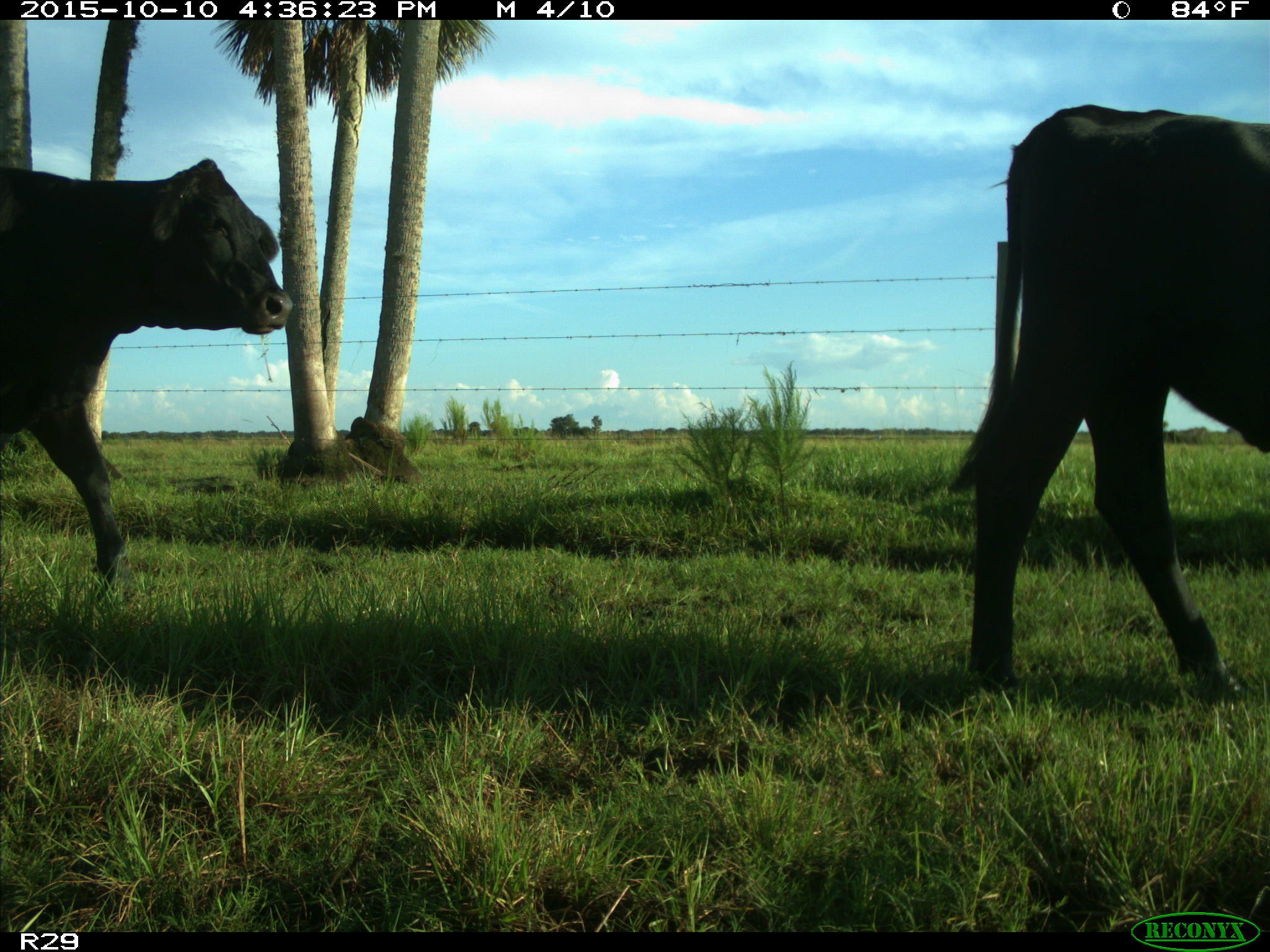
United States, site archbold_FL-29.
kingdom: Animalia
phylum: Chordata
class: Mammalia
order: Artiodactyla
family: Bovidae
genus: Bos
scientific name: Bos taurus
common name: domestic cow